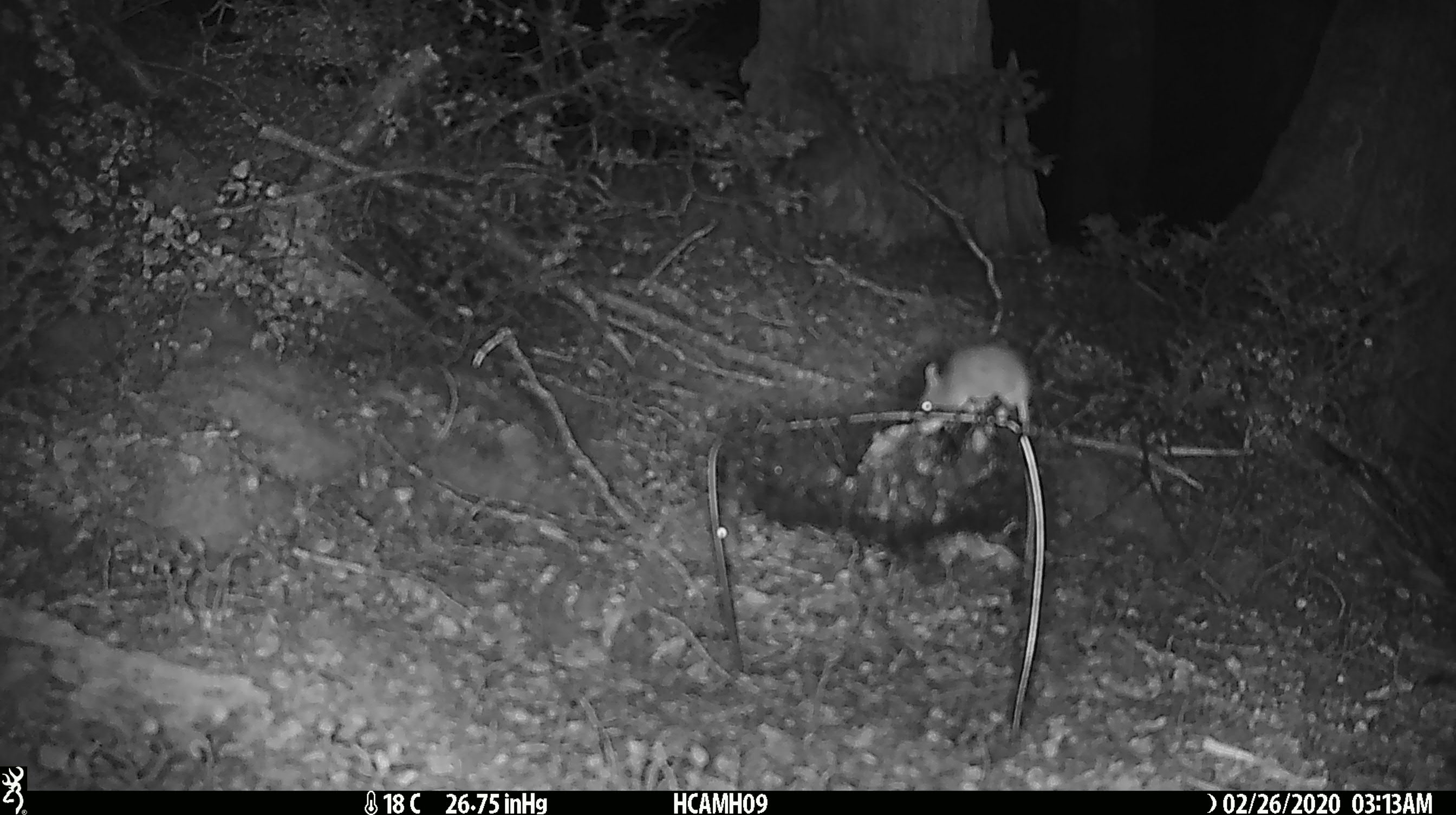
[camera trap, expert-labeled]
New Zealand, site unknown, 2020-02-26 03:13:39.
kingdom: Animalia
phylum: Chordata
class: Mammalia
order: Rodentia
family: Muridae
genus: Mus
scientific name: Mus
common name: mouse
Mouse (Mus).